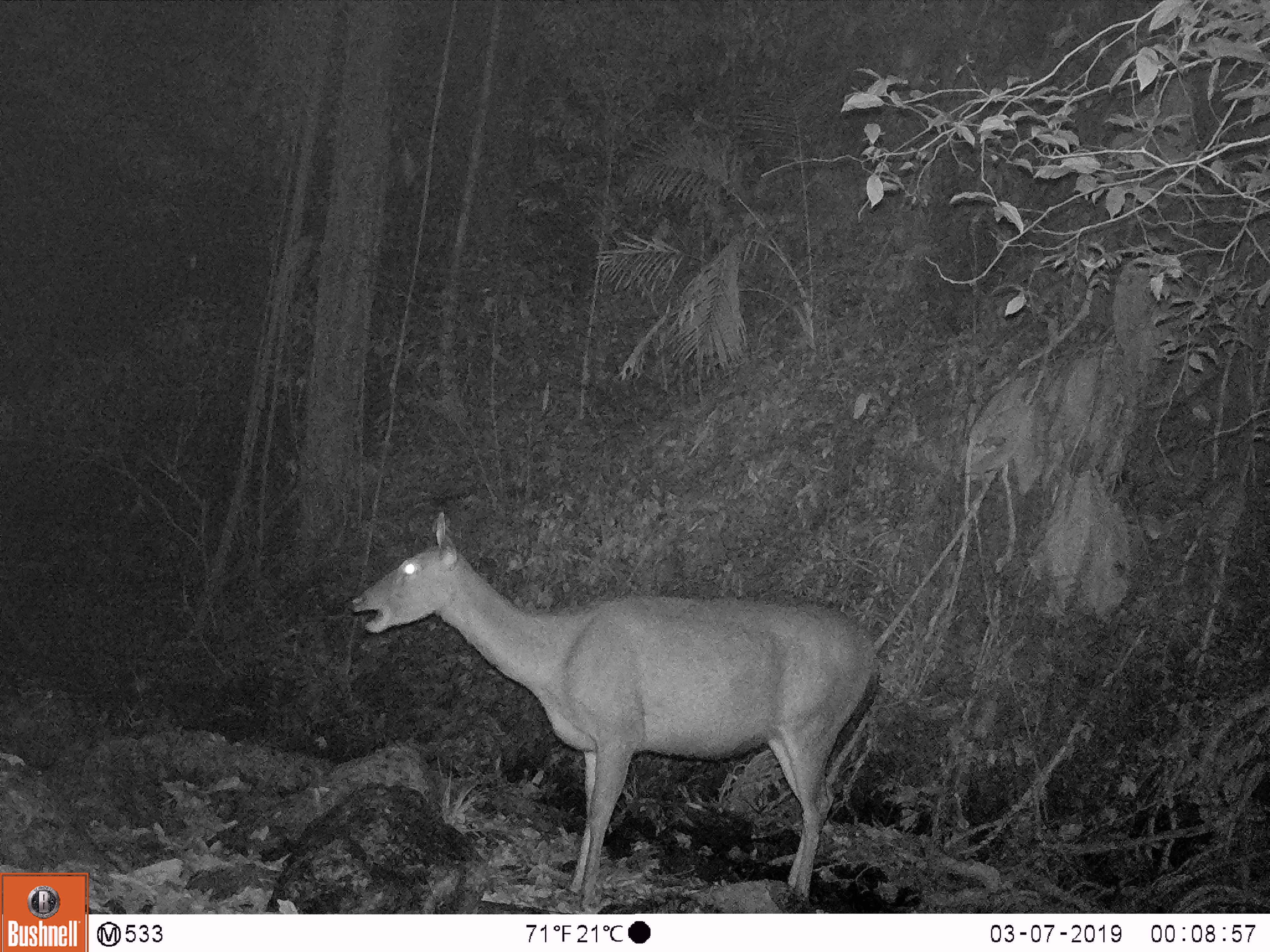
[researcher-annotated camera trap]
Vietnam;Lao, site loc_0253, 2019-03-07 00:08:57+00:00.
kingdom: Animalia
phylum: Chordata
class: Mammalia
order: Artiodactyla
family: Cervidae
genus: Rusa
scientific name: Rusa unicolor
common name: sambar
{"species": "sambar (Rusa unicolor)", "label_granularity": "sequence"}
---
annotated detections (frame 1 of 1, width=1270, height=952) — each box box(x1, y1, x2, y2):
sambar: box(348, 508, 880, 913)